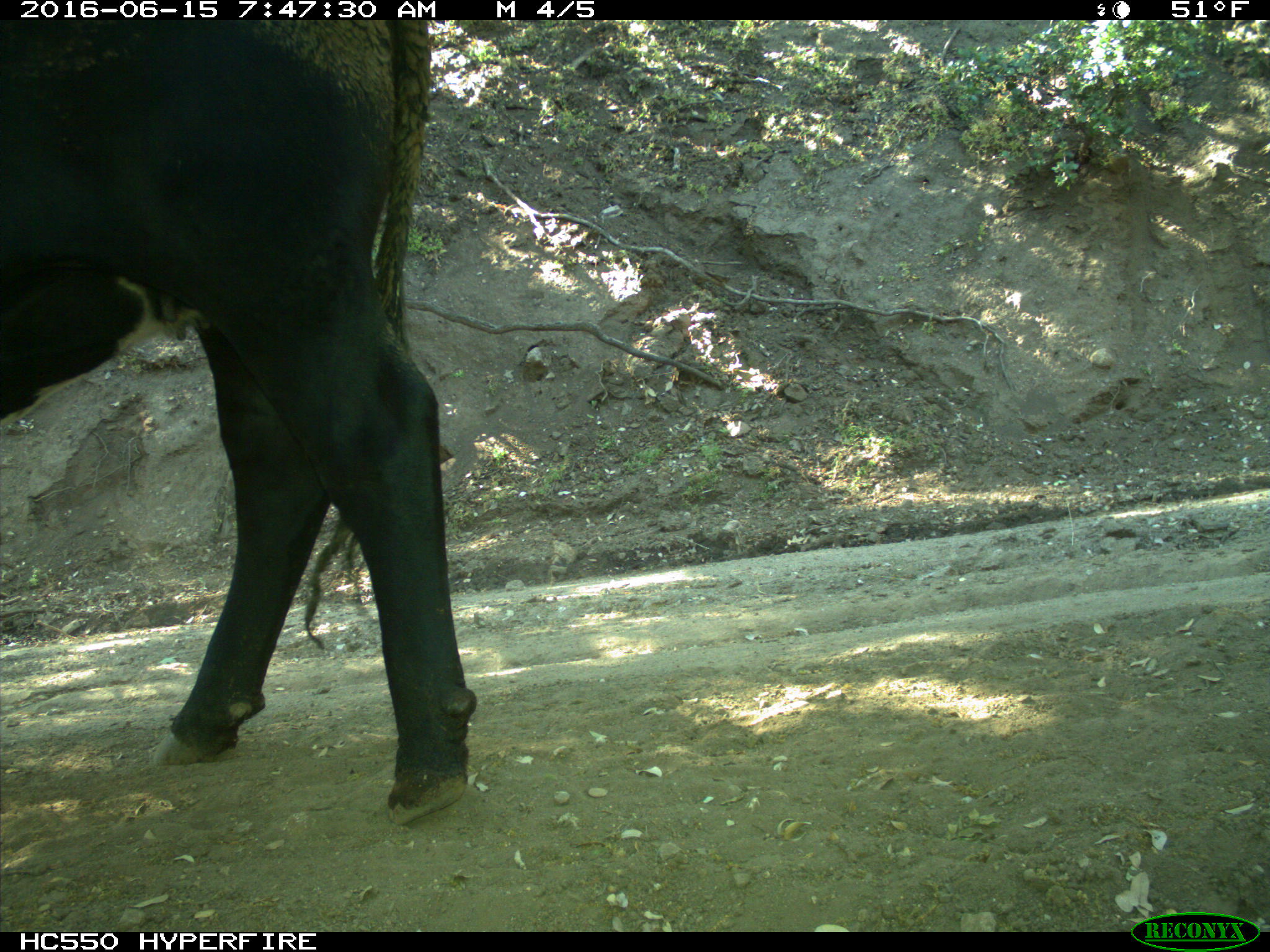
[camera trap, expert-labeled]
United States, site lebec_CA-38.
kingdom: Animalia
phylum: Chordata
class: Mammalia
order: Artiodactyla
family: Bovidae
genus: Bos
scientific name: Bos taurus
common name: domestic cow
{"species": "Bos taurus (domestic cow)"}